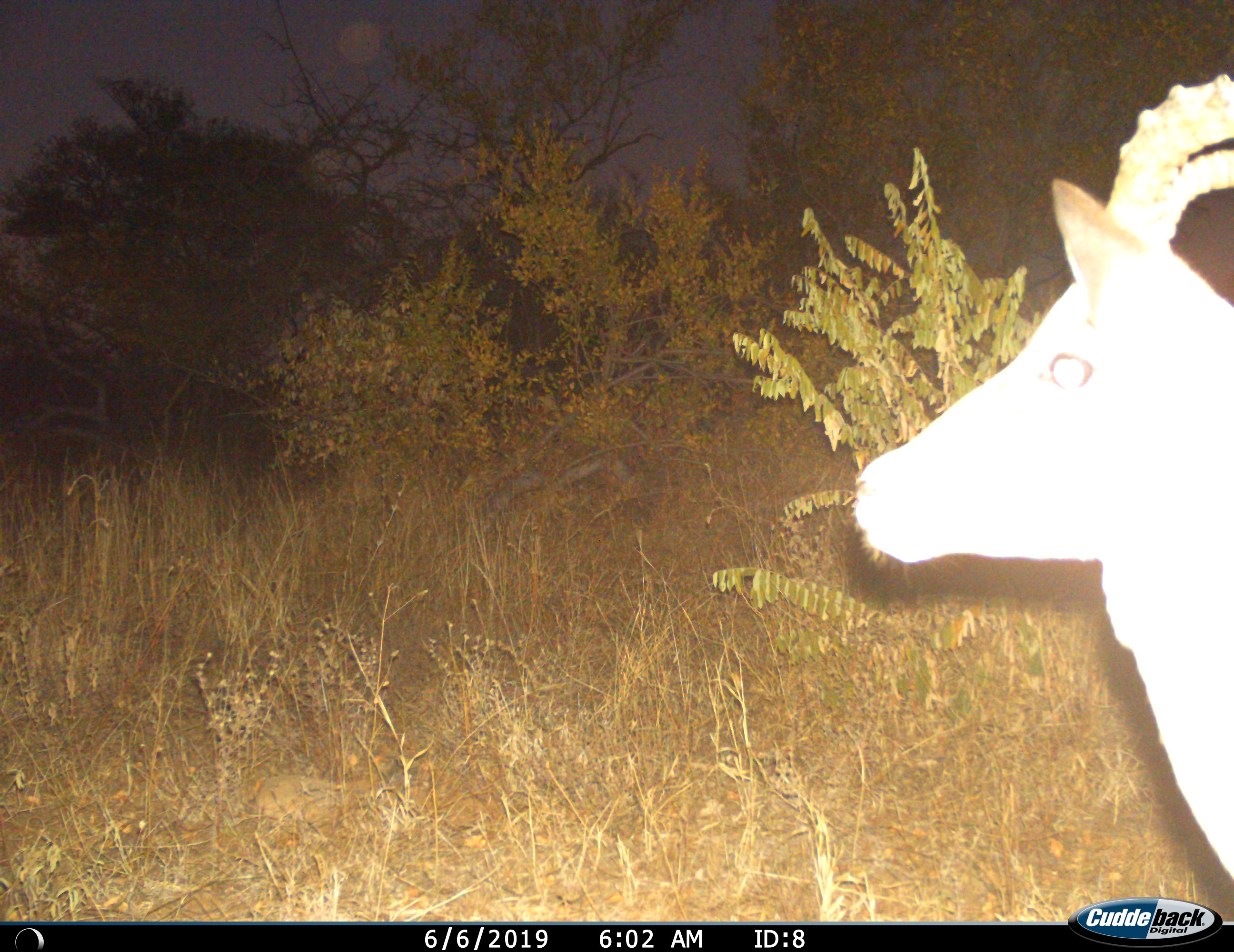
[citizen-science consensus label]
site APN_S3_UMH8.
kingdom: Animalia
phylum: Chordata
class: Mammalia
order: Artiodactyla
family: Bovidae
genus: Aepyceros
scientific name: Aepyceros melampus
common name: impala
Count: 1.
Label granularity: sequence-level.